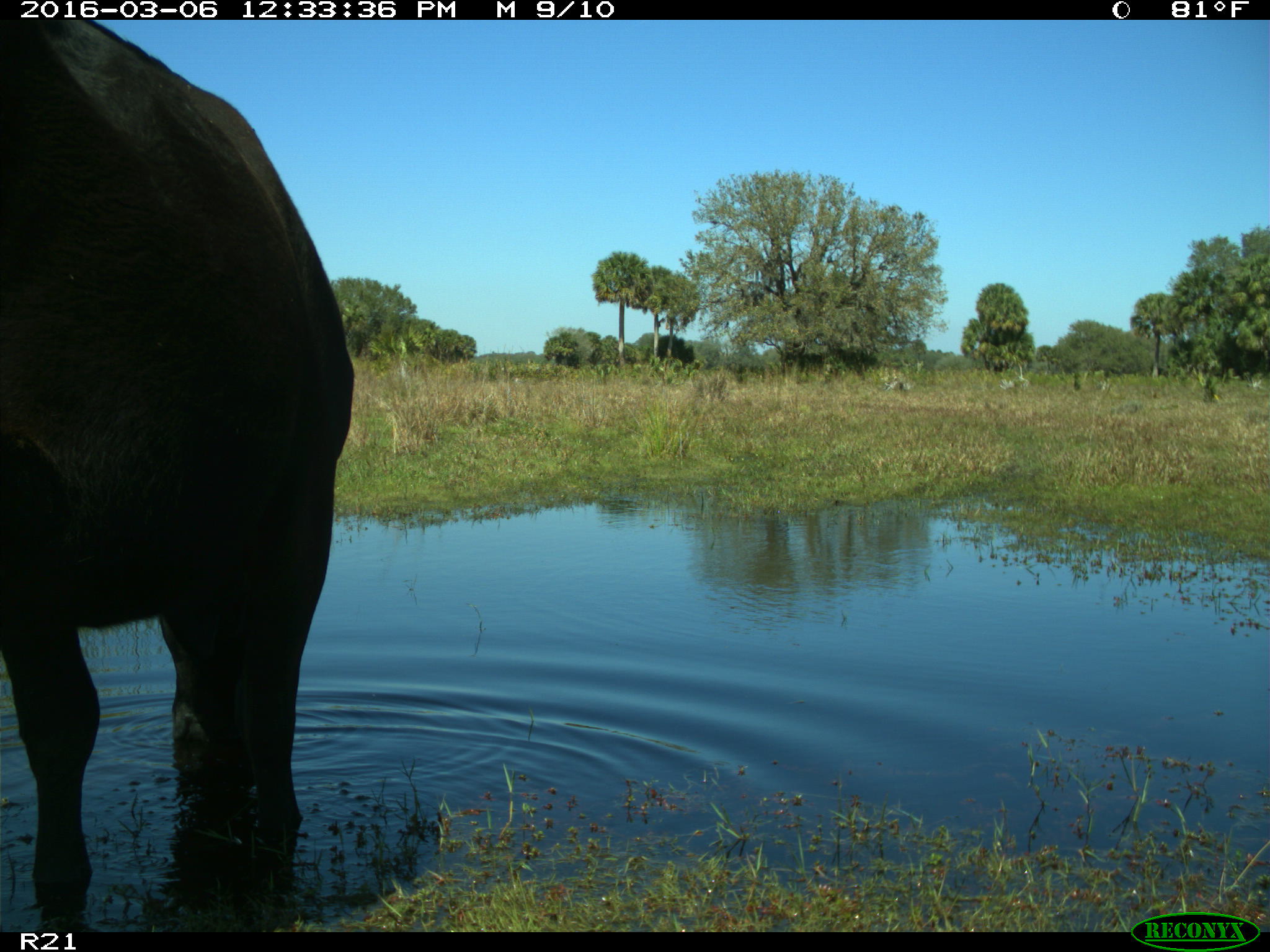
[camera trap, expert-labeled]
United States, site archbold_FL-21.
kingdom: Animalia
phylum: Chordata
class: Mammalia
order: Artiodactyla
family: Bovidae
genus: Bos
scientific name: Bos taurus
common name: domestic cow